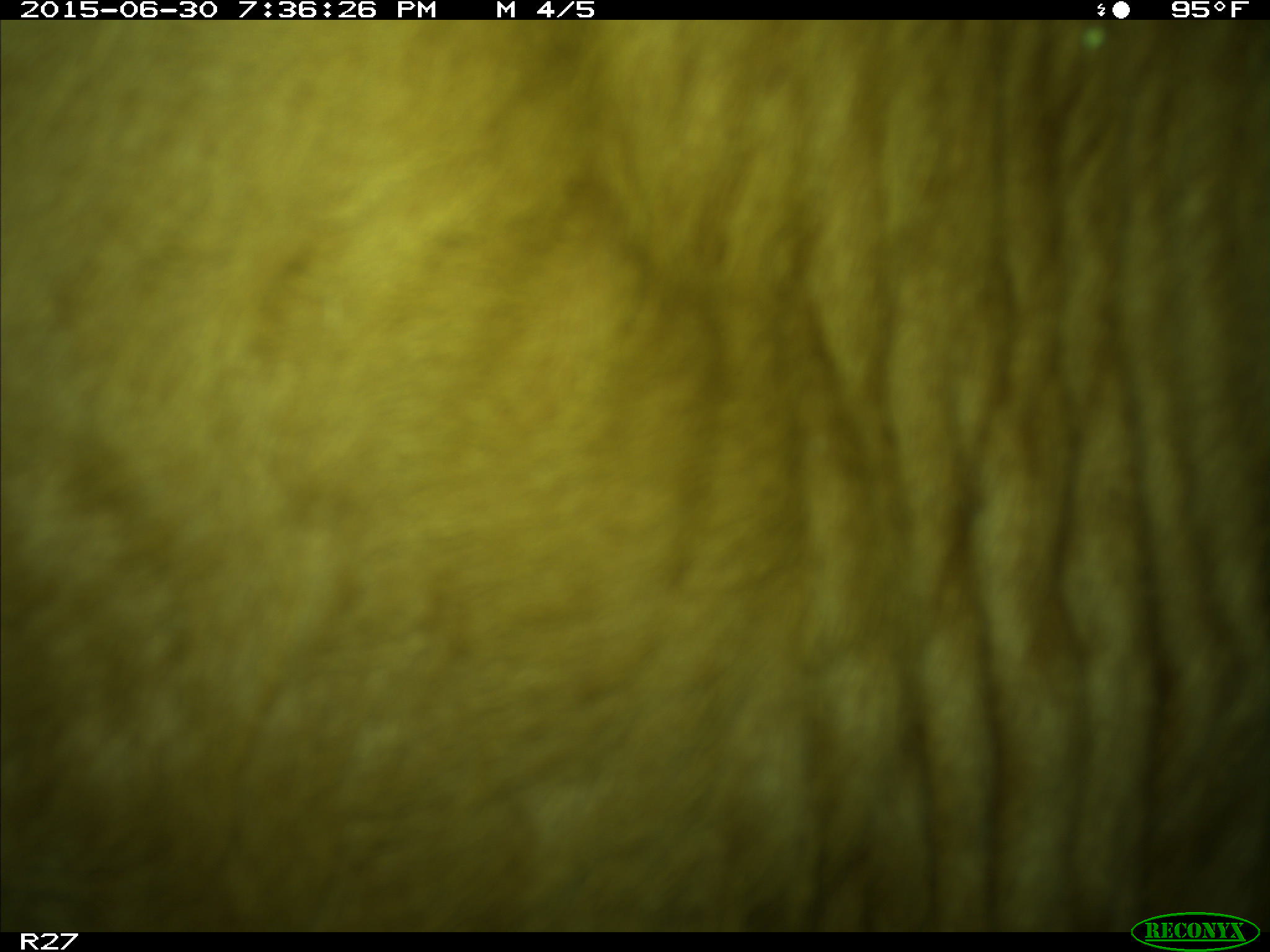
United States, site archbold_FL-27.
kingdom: Animalia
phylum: Chordata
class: Mammalia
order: Artiodactyla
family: Bovidae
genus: Bos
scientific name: Bos taurus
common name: domestic cow